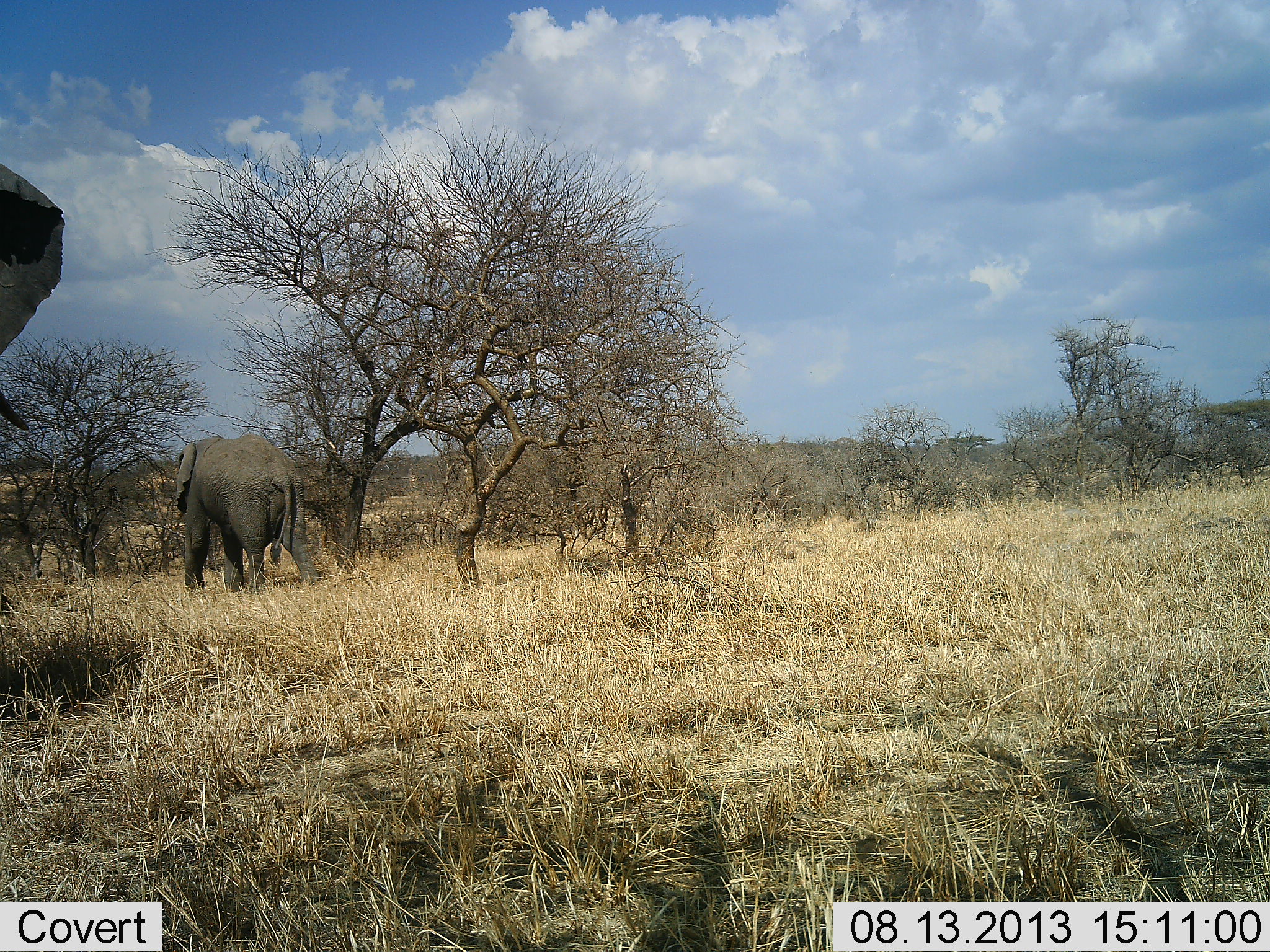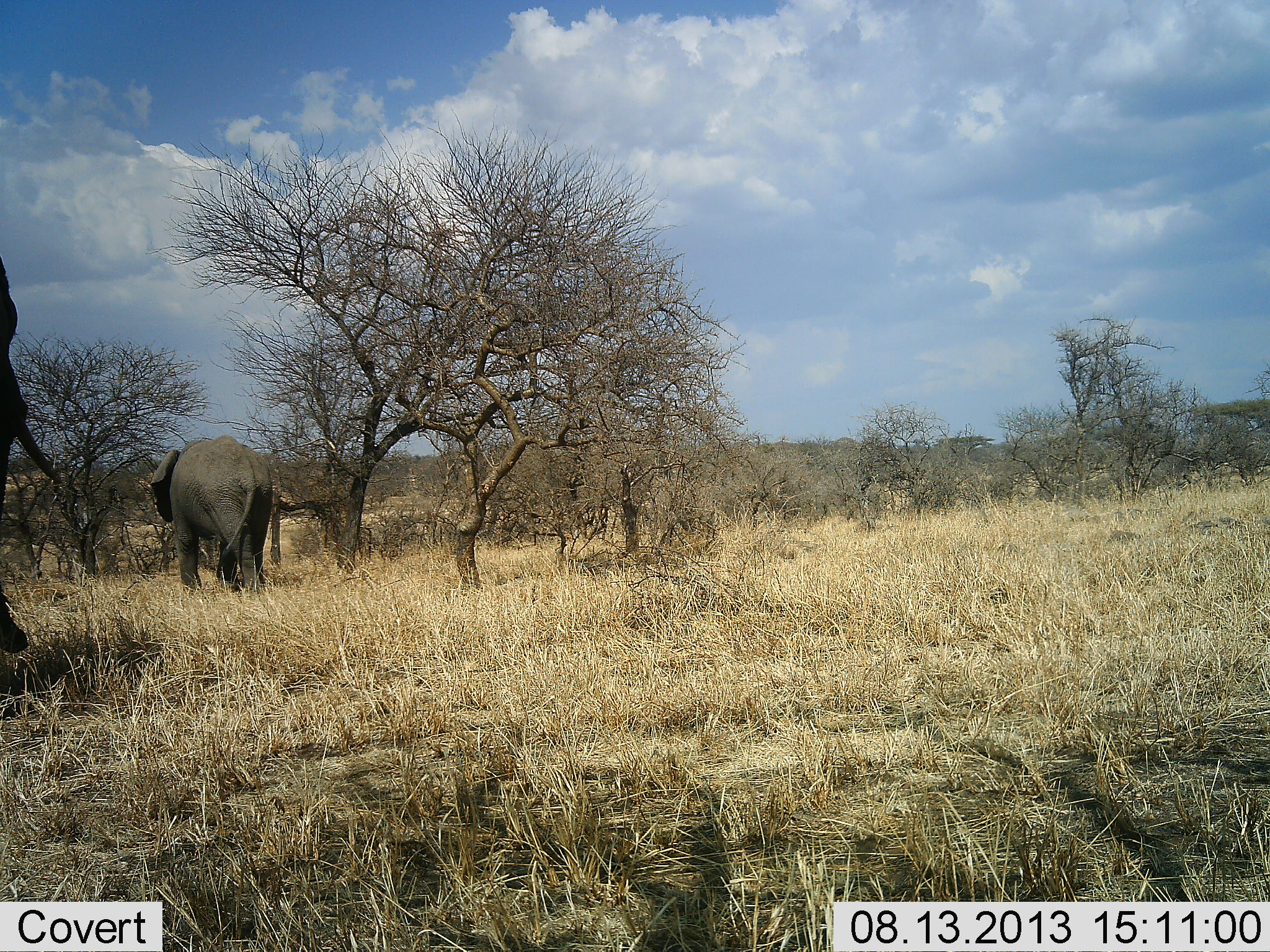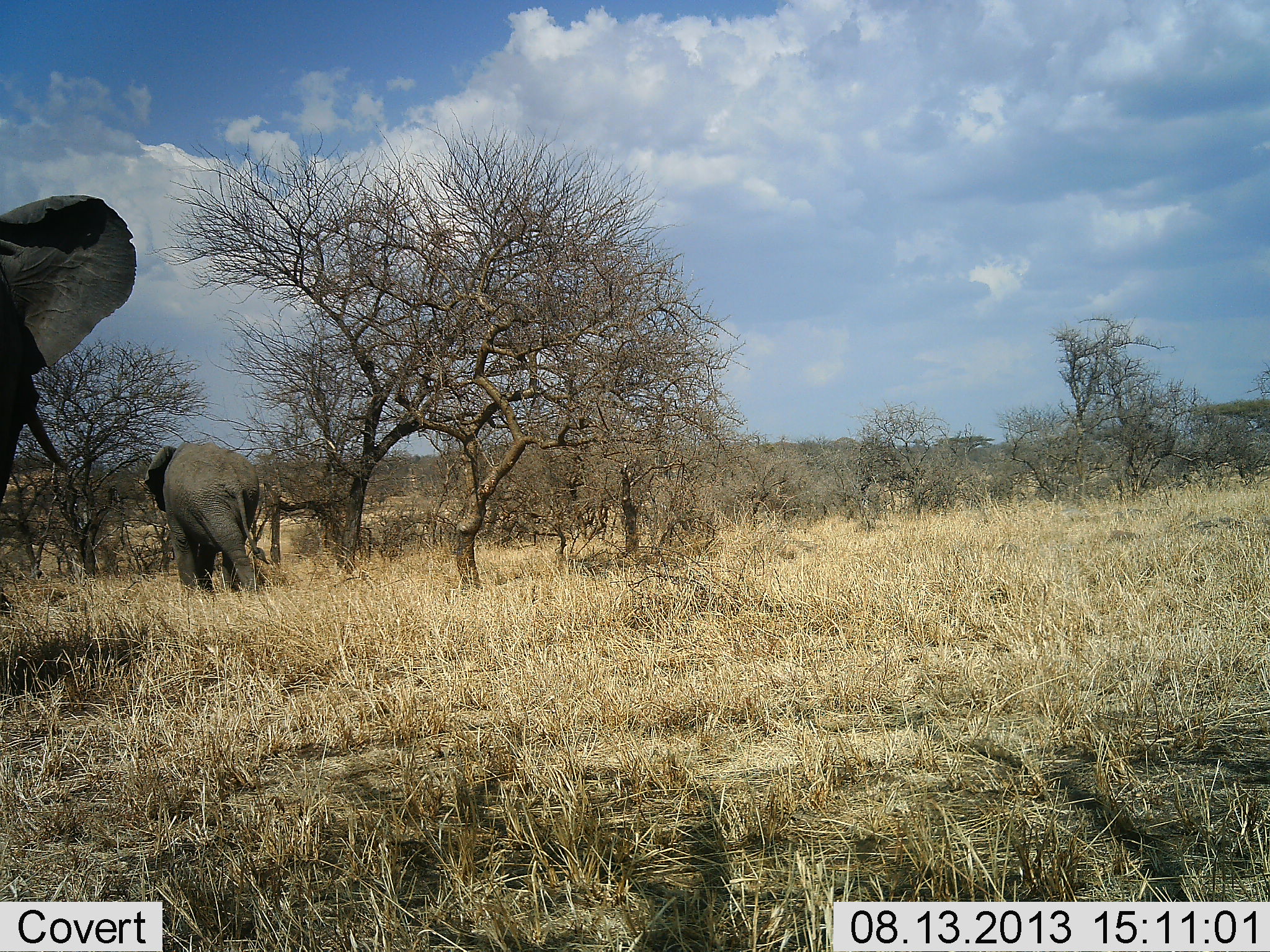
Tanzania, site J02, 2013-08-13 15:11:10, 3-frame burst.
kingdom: Animalia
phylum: Chordata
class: Mammalia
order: Proboscidea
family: Elephantidae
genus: Loxodonta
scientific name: Loxodonta africana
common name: african bush elephant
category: elephant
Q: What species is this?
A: Elephant (african bush elephant) (Loxodonta africana).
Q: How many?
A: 2.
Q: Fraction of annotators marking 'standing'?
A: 22%.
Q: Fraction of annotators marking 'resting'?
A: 0%.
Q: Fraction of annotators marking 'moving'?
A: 93%.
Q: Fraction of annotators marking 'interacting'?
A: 0%.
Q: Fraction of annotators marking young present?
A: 0%.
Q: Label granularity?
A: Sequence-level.